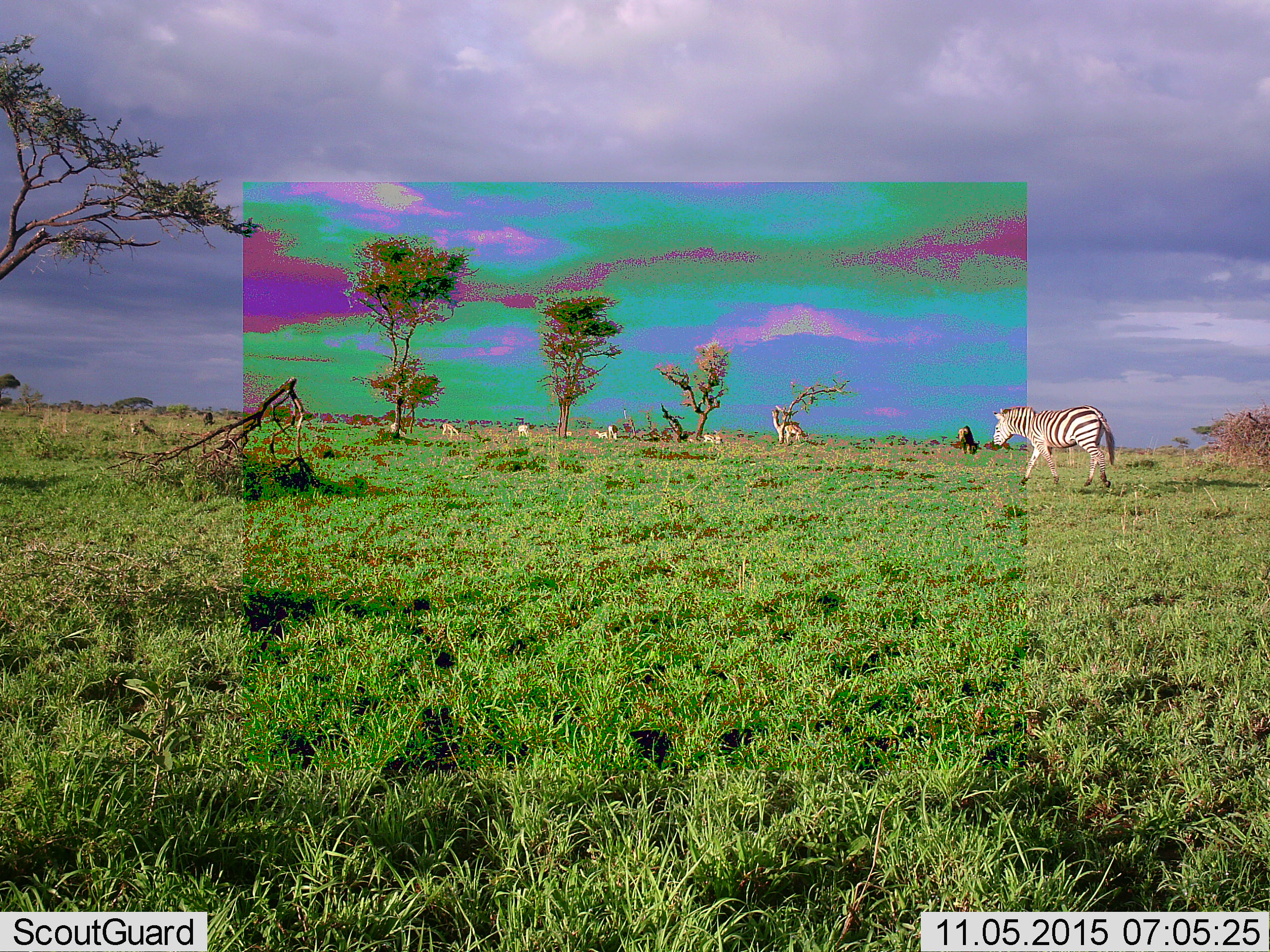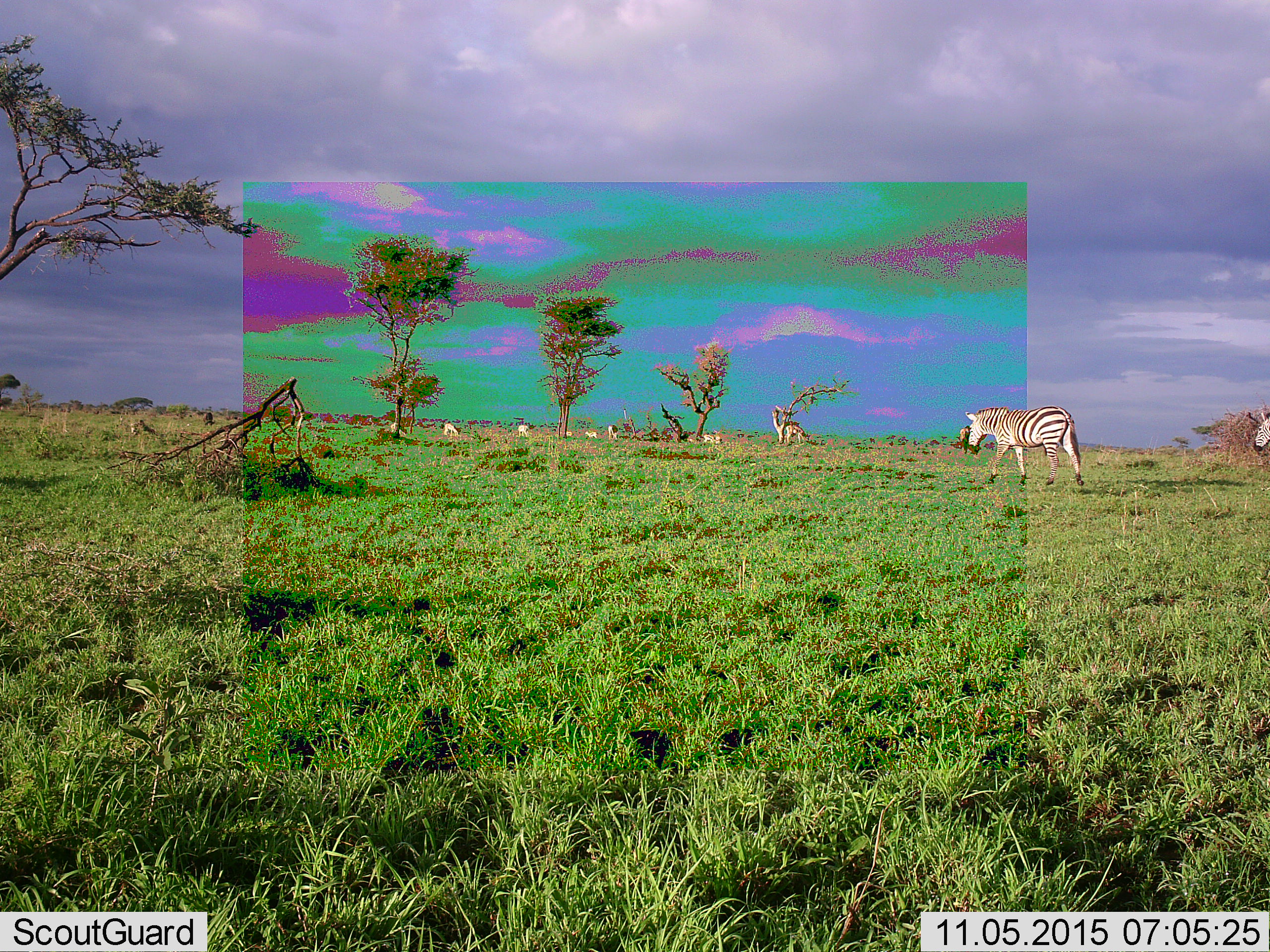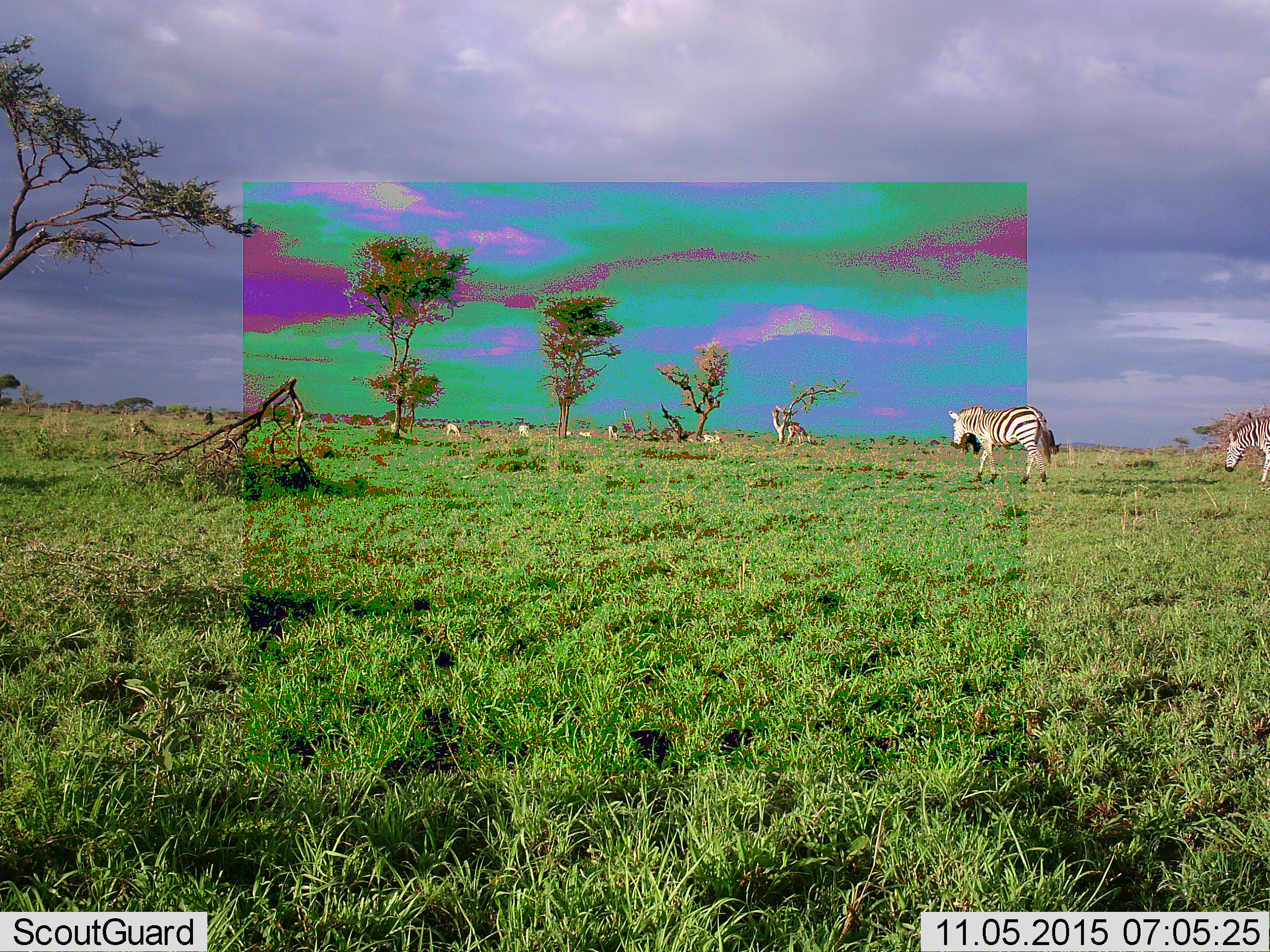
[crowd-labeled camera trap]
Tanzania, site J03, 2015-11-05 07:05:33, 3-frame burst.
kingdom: Animalia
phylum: Chordata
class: Mammalia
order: Artiodactyla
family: Bovidae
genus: Eudorcas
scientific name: Eudorcas thomsonii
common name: thomson's gazelle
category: gazellethomsons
Gazellethomsons (thomson's gazelle) (Eudorcas thomsonii), count 7. Behavior (volunteer vote fractions): standing 33%, resting 17%, moving 50%, interacting 0%. Young present (vote fraction): 0%. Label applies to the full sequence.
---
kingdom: Animalia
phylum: Chordata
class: Mammalia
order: Perissodactyla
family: Equidae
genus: Equus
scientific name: Equus quagga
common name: plains zebra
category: zebra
Zebra (plains zebra) (Equus quagga), count 2. Behavior (volunteer vote fractions): standing 20%, resting 0%, moving 100%, interacting 0%. Young present (vote fraction): 0%. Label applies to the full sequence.